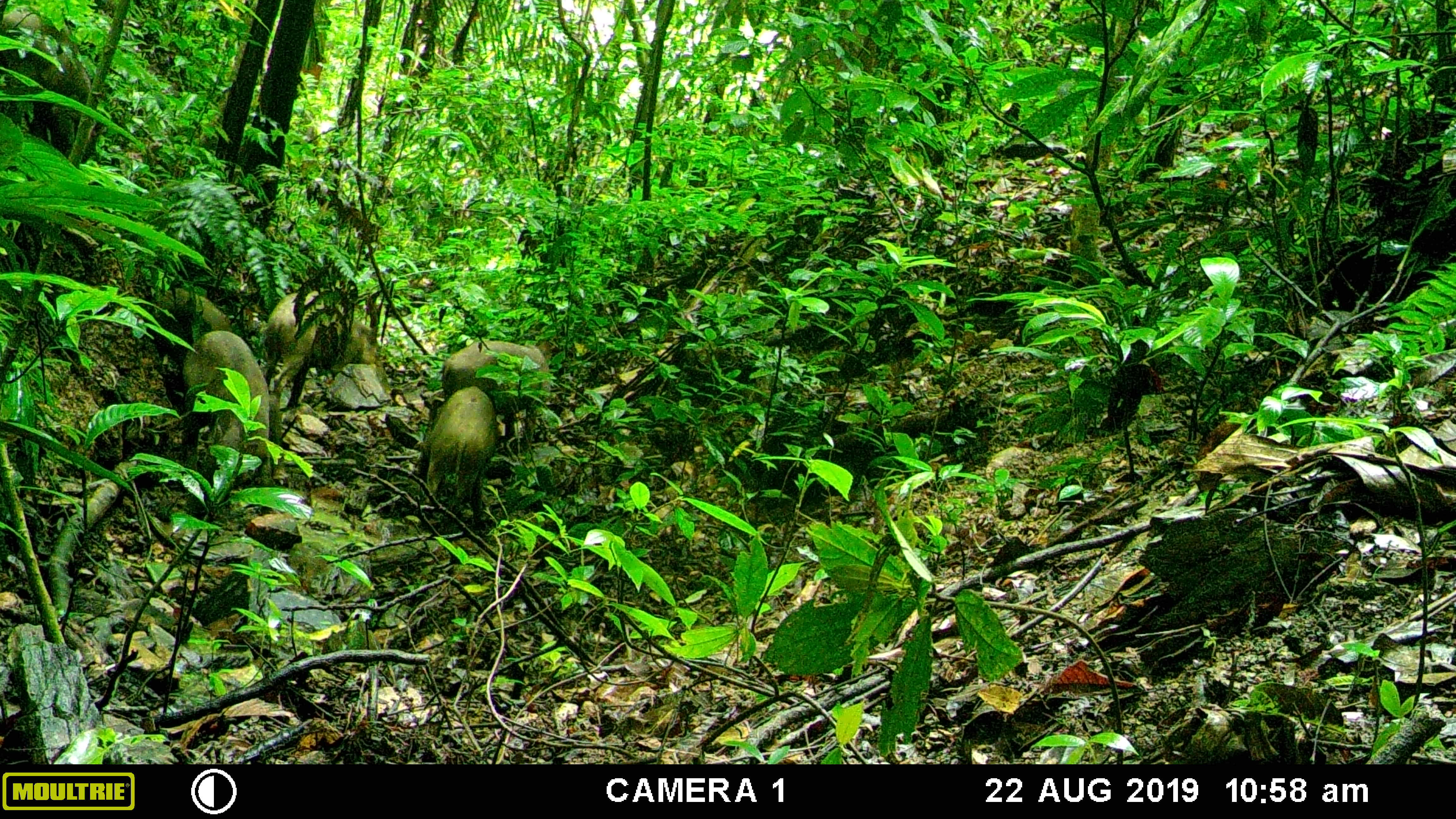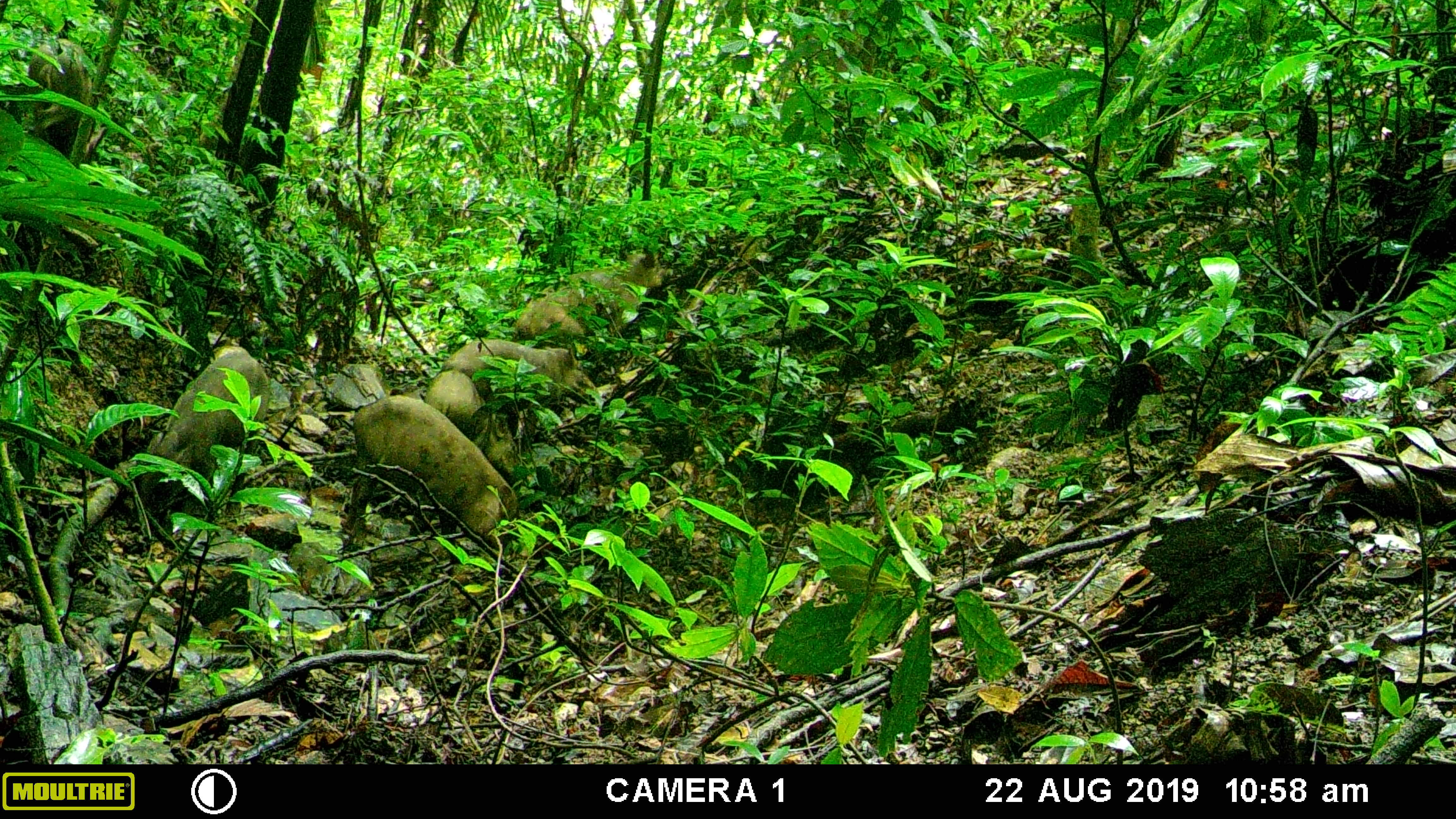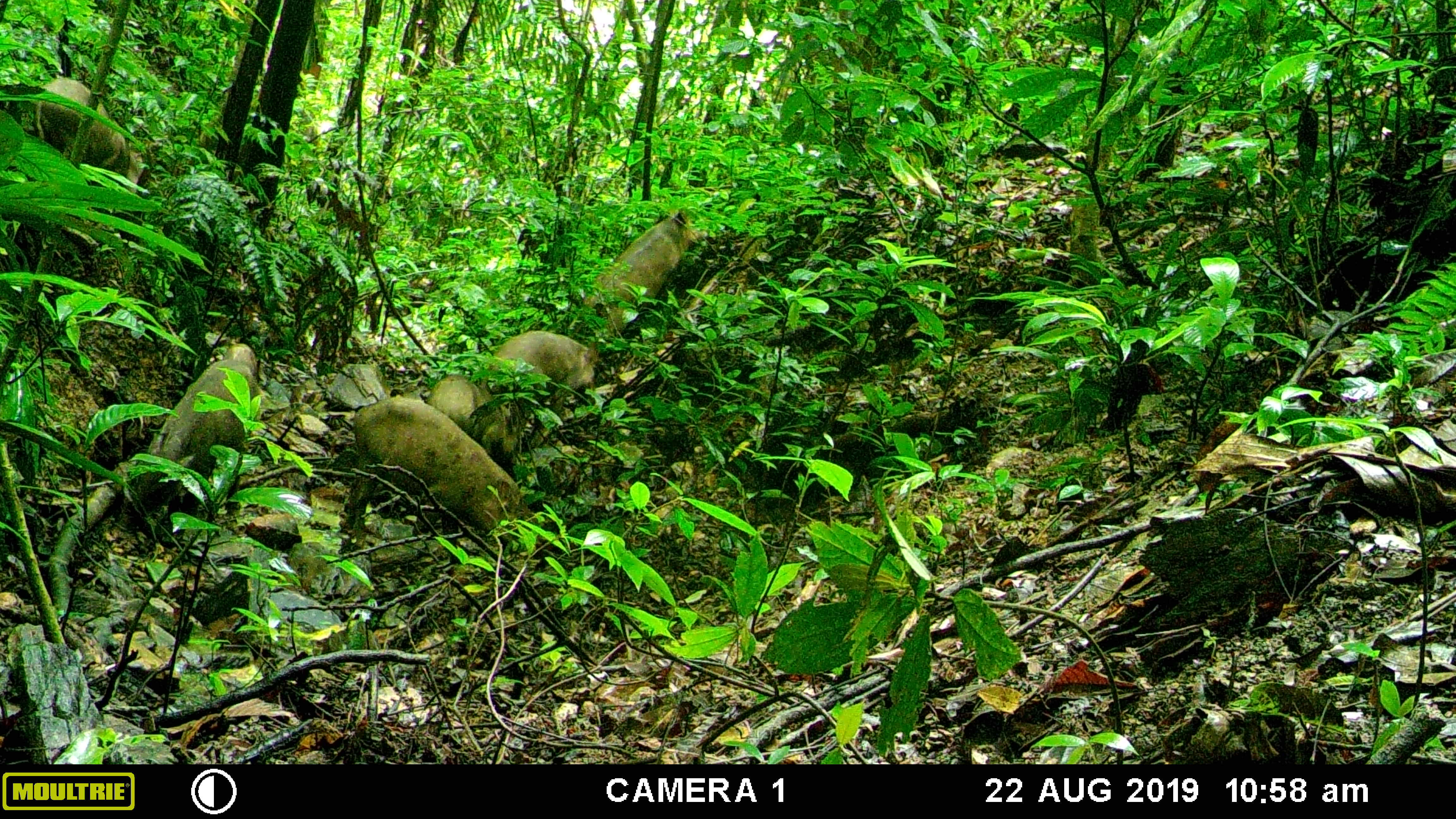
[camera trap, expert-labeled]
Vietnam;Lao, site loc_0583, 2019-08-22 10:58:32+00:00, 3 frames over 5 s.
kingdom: Animalia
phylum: Chordata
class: Mammalia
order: Artiodactyla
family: Suidae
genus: Sus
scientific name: Sus scrofa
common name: eurasian wild pig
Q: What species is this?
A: Eurasian wild pig (Sus scrofa).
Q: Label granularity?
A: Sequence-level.